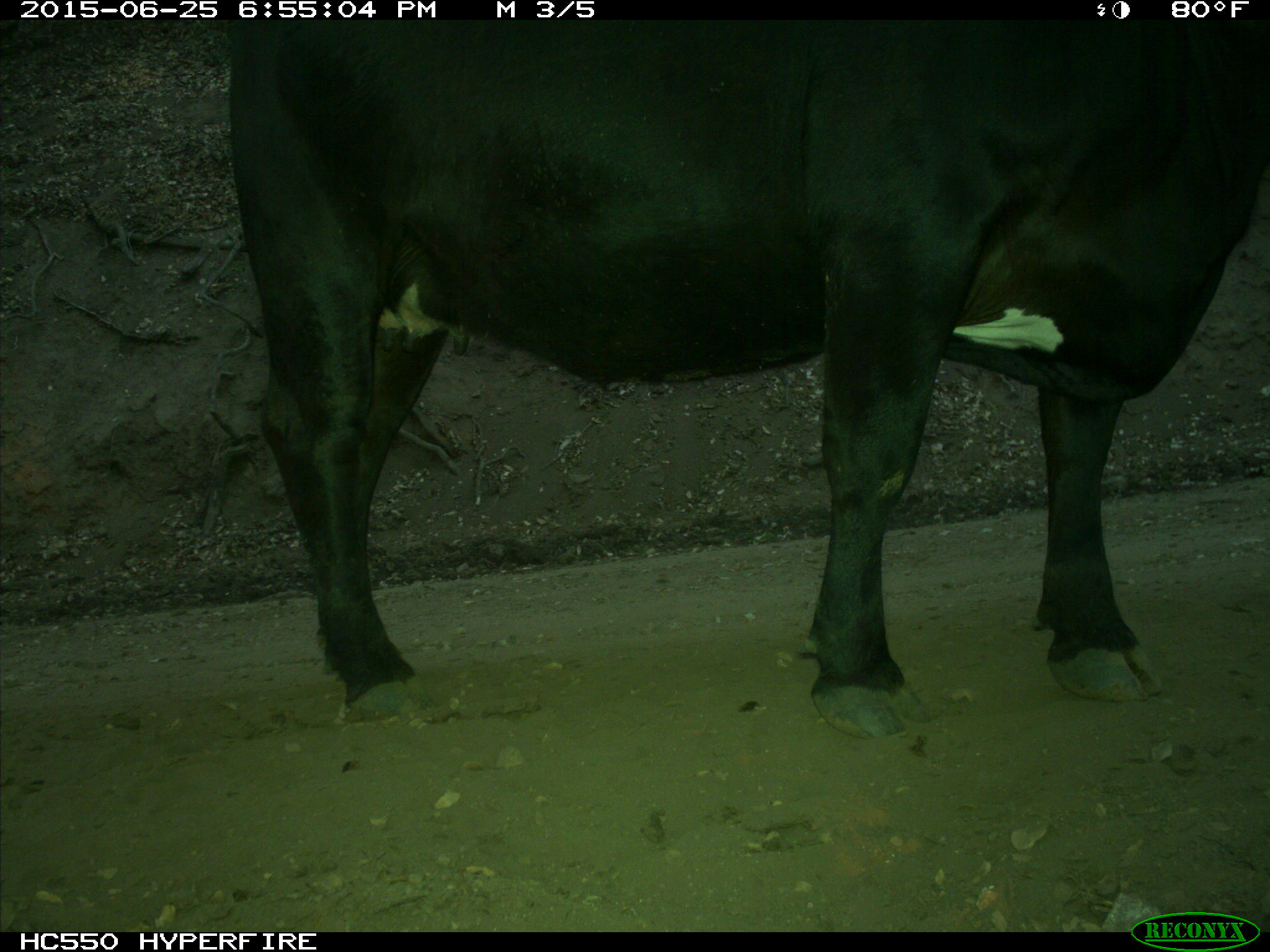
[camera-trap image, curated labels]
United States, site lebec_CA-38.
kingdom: Animalia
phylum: Chordata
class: Mammalia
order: Artiodactyla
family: Bovidae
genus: Bos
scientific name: Bos taurus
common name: domestic cow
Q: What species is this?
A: Bos taurus (domestic cow).